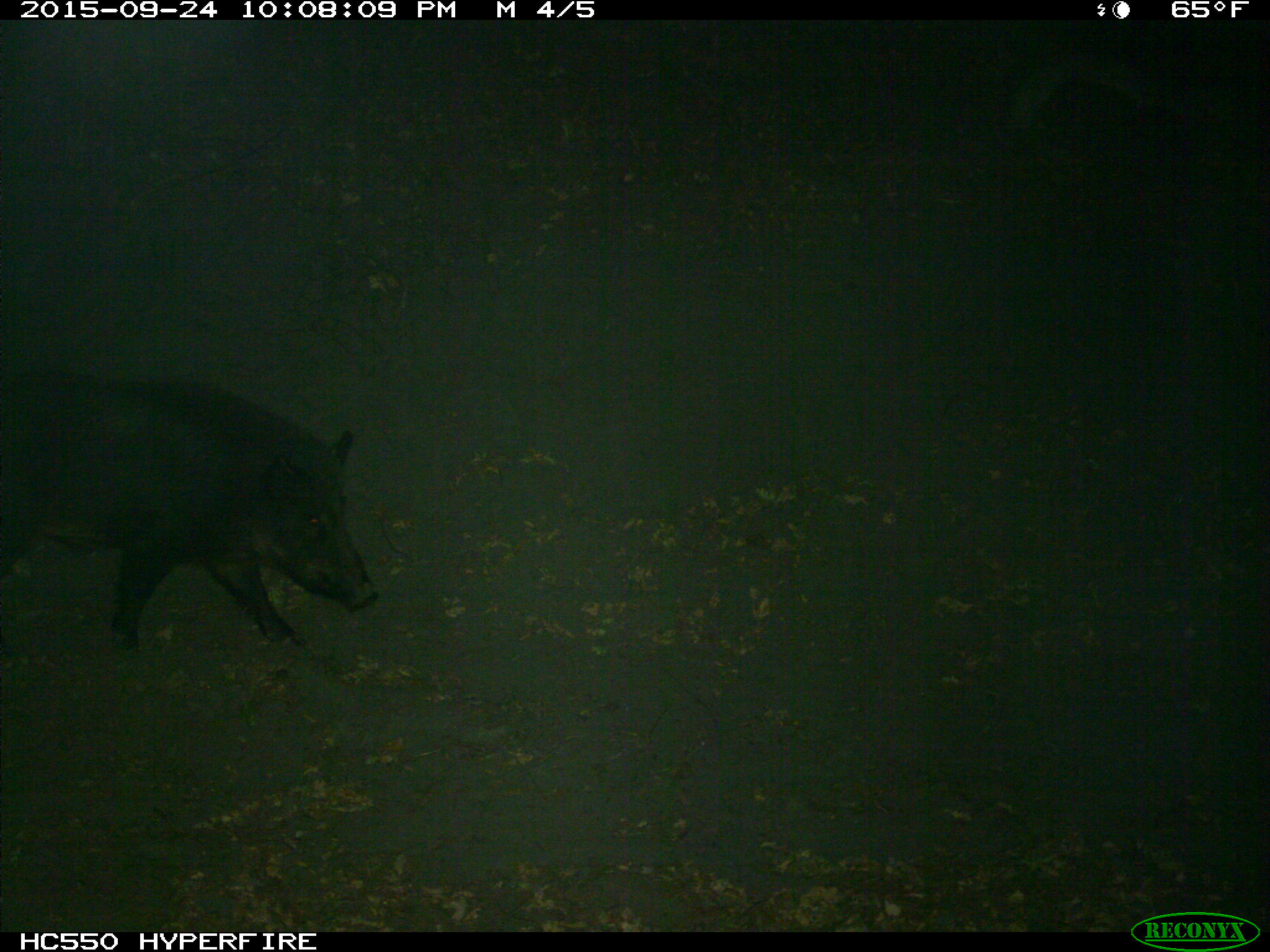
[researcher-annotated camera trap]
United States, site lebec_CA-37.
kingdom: Animalia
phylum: Chordata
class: Mammalia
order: Artiodactyla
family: Suidae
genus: Sus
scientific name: Sus scrofa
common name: wild boar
Sus scrofa (wild boar).